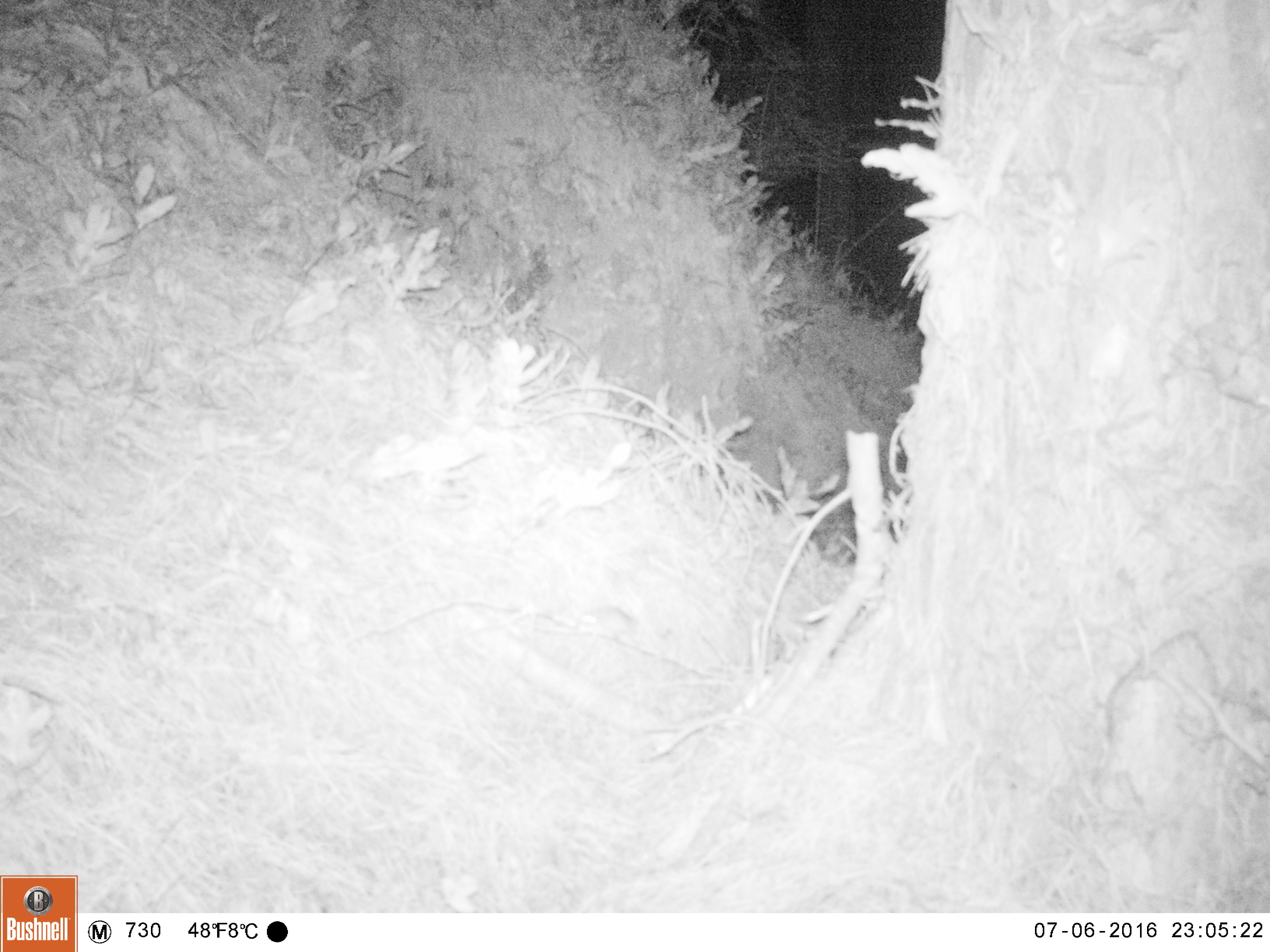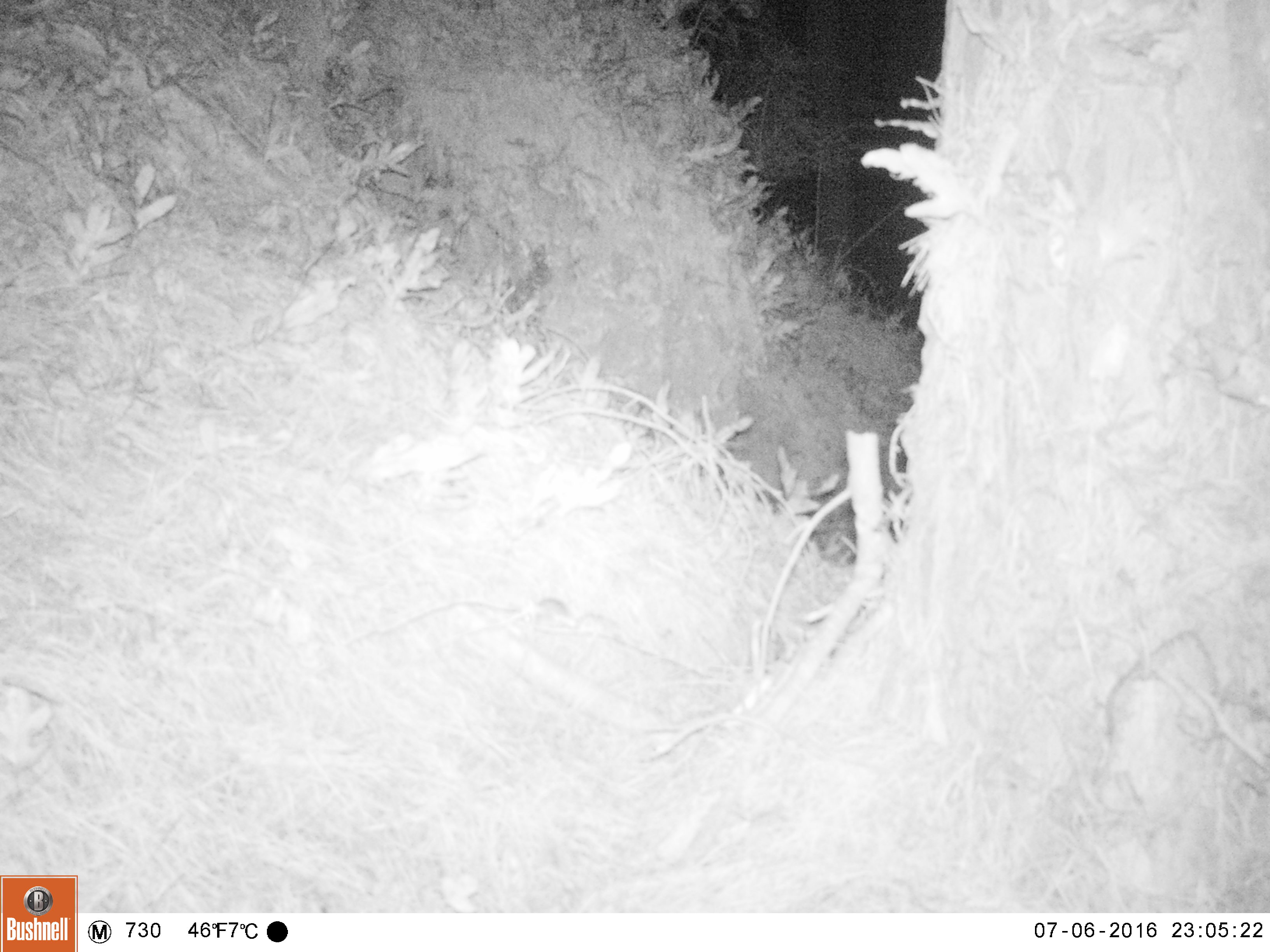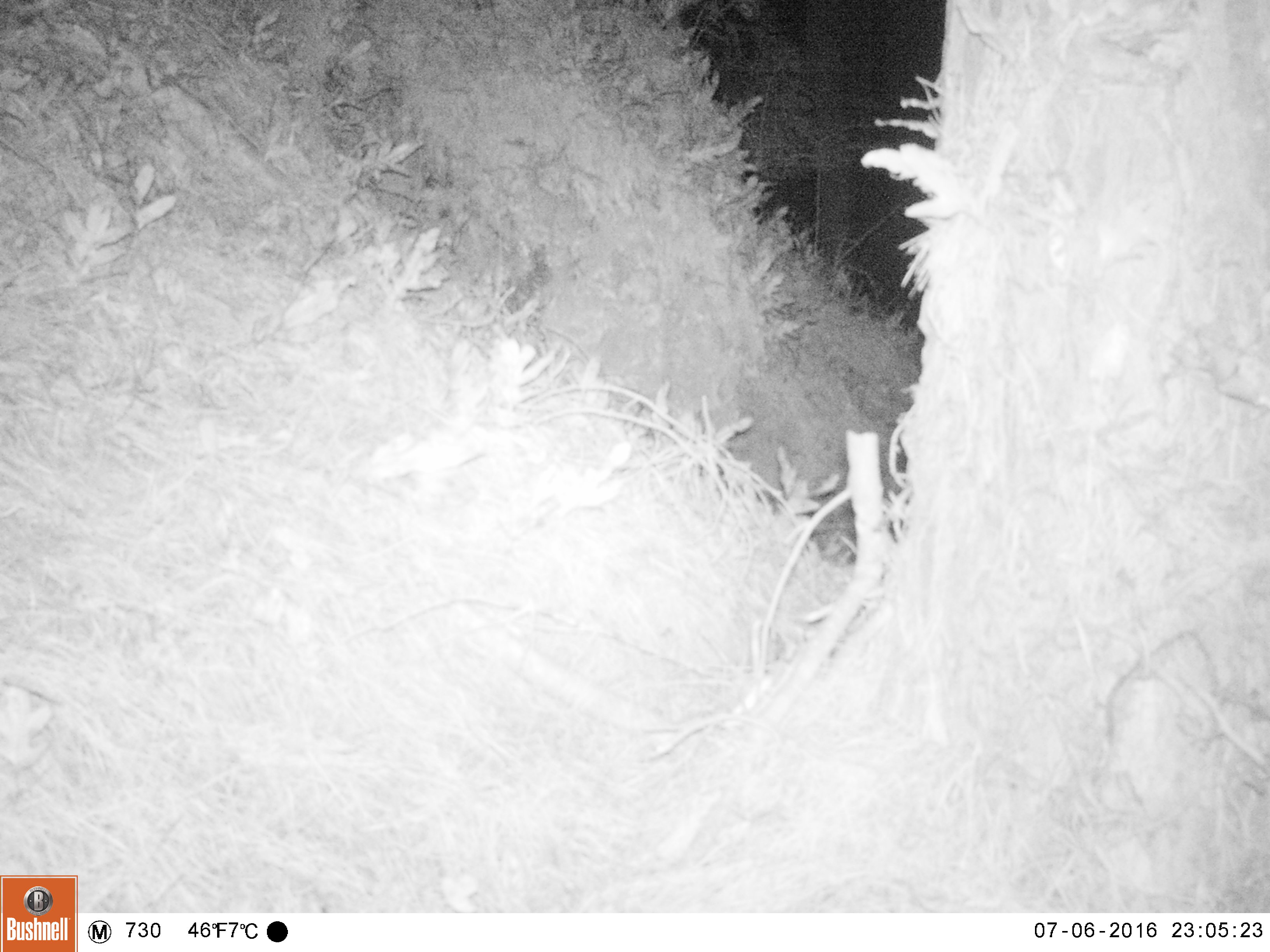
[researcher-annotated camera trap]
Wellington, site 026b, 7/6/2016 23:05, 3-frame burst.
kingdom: Animalia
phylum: Chordata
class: Mammalia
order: Rodentia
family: Muridae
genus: Mus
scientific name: Mus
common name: mouse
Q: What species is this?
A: Mouse (Mus).